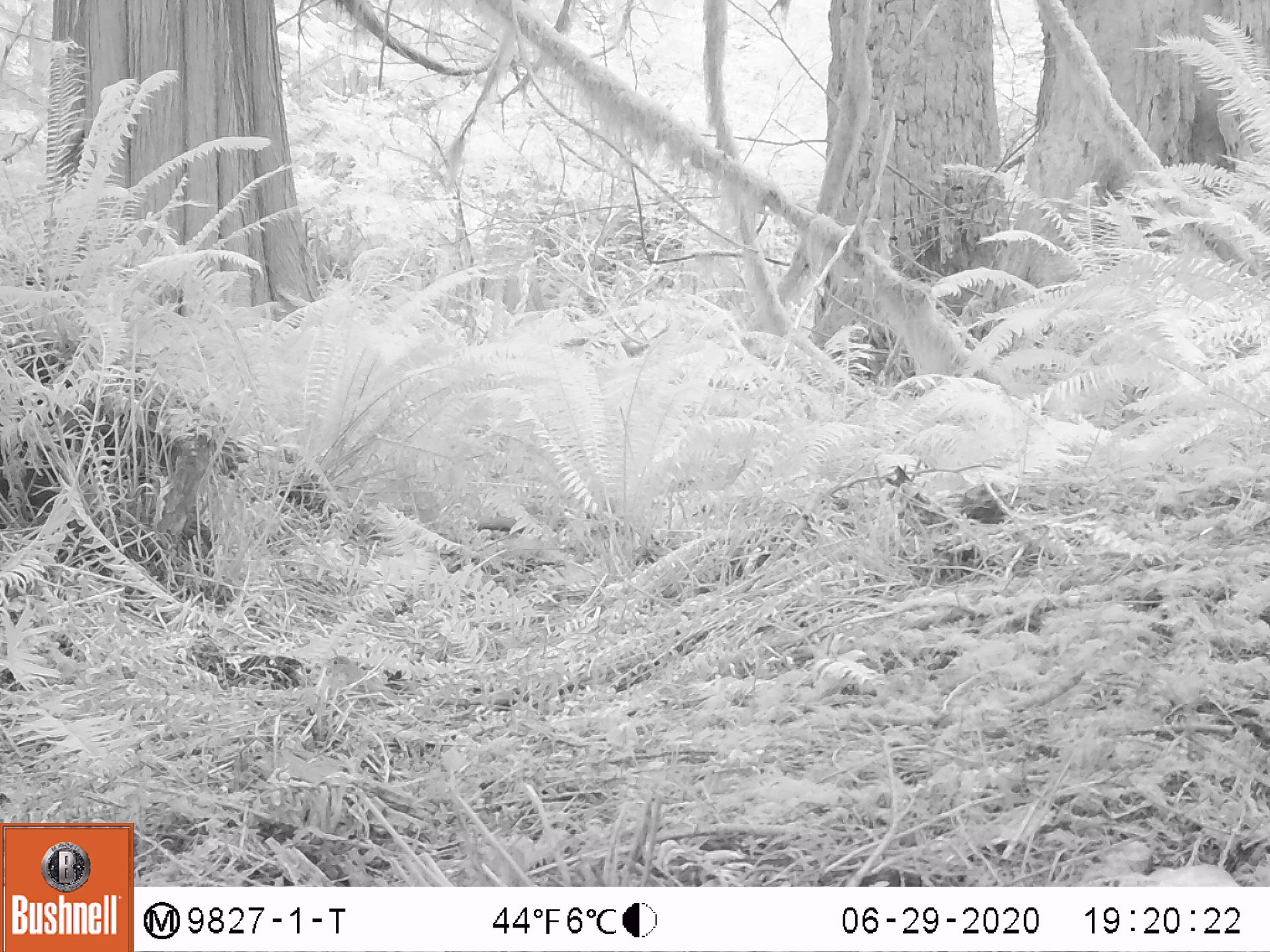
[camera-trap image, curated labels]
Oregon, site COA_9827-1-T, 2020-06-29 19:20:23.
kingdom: Animalia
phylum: Chordata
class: Aves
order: Passeriformes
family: Turdidae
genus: Catharus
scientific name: Catharus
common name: brown thrushes and nightingale-thrushes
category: catharus species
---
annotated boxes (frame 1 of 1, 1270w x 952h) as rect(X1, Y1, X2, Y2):
catharus species: rect(315, 643, 433, 736)